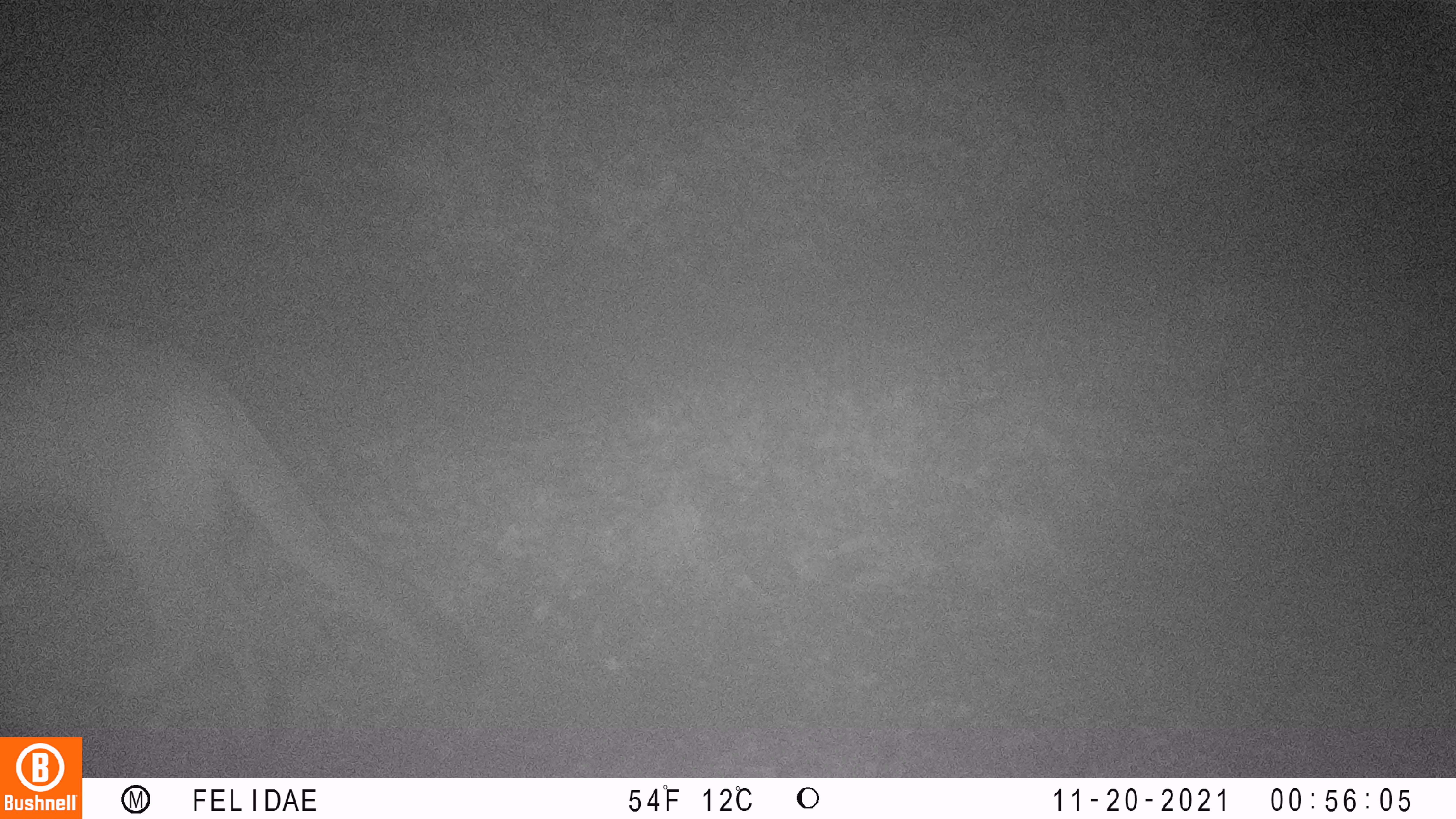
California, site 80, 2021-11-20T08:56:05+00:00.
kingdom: Animalia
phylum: Chordata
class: Mammalia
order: Carnivora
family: Felidae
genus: Puma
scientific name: Puma concolor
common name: puma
Puma (Puma concolor).